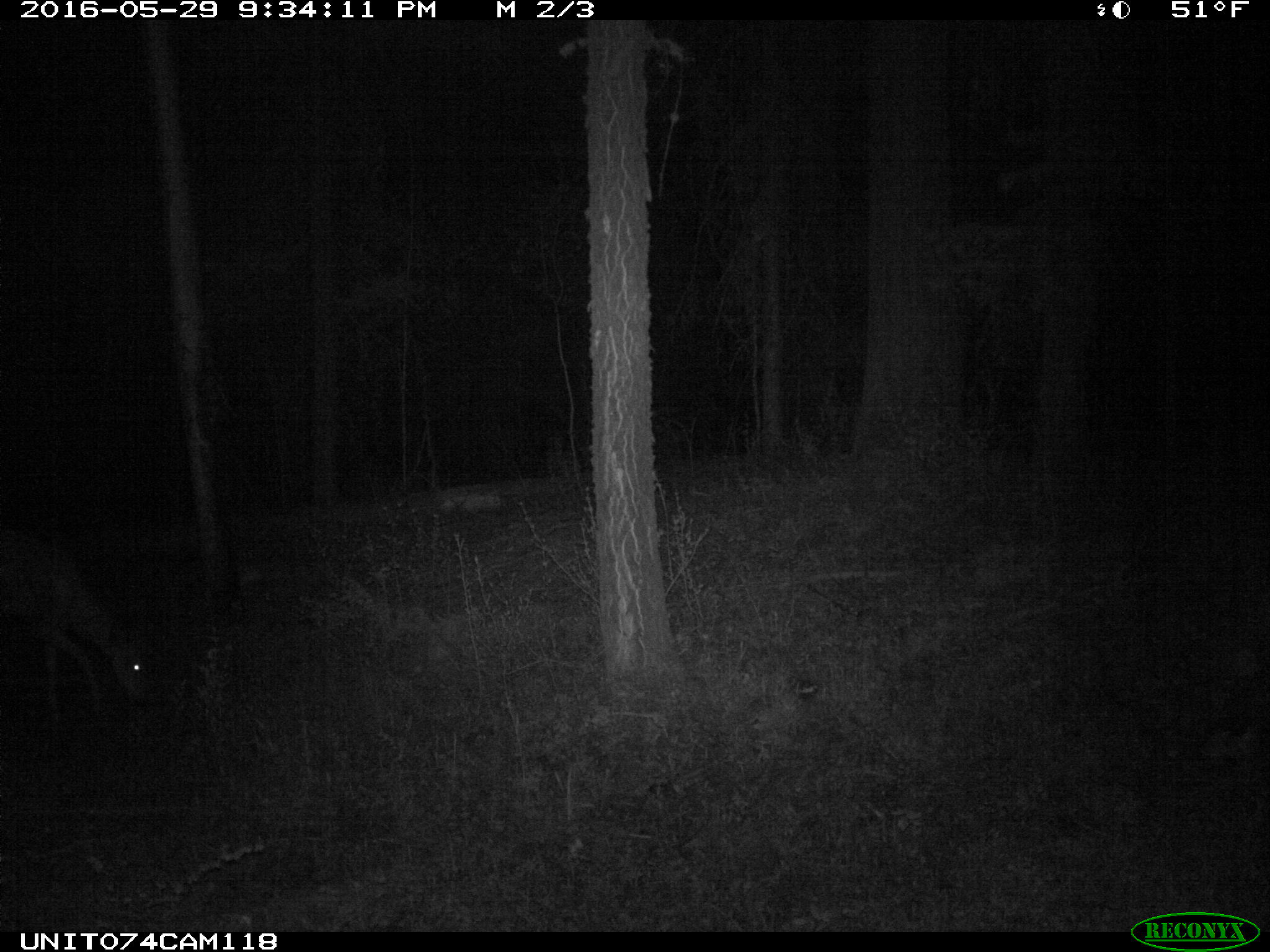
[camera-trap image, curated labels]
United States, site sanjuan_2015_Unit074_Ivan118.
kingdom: Animalia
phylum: Chordata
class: Mammalia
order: Artiodactyla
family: Cervidae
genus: Odocoileus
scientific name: Odocoileus hemionus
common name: mule deer